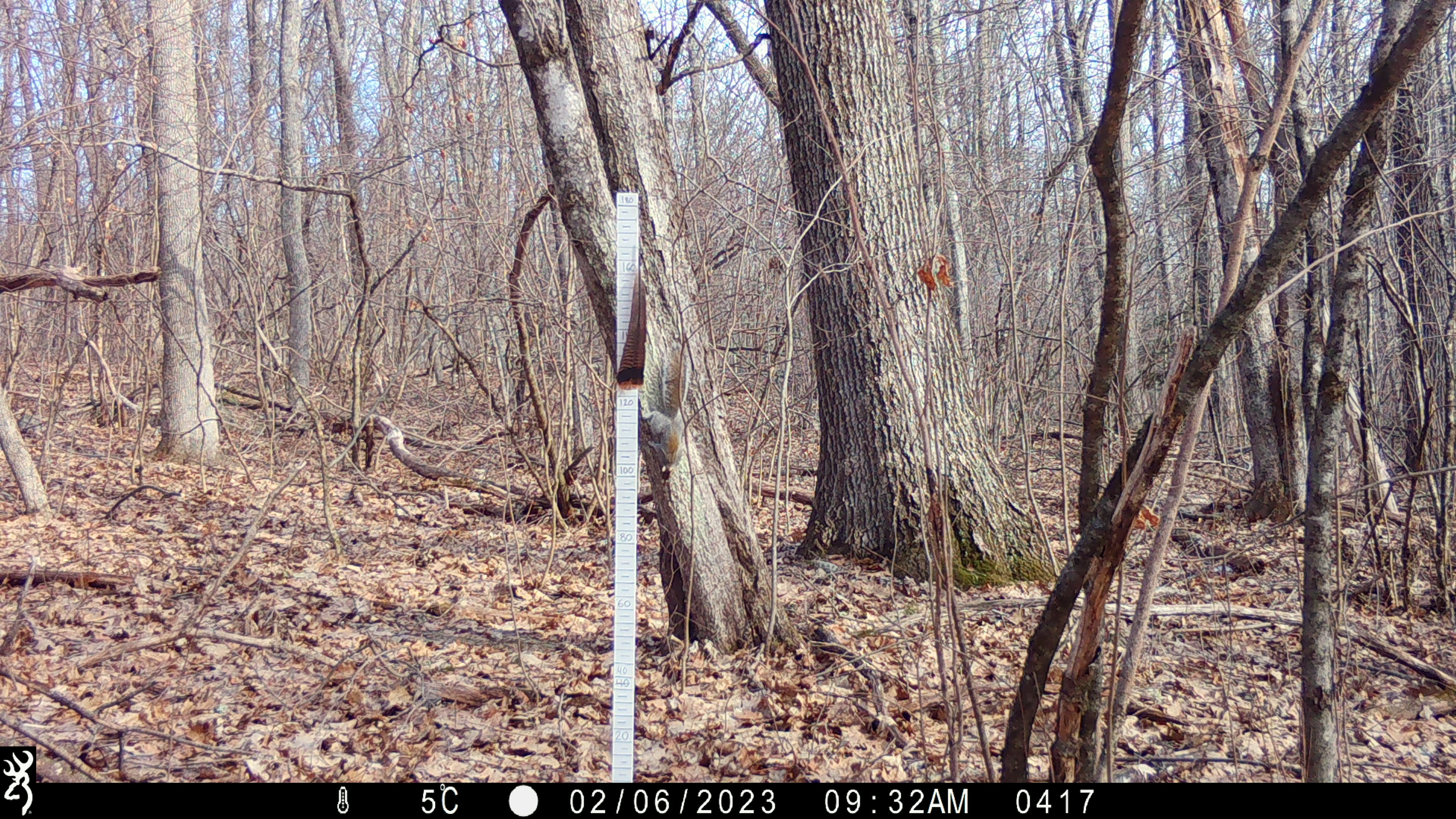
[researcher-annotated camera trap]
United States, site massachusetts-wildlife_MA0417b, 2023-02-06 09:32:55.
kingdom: Animalia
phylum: Chordata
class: Mammalia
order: Rodentia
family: Sciuridae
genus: Sciurus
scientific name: Sciurus carolinensis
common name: gray squirrel